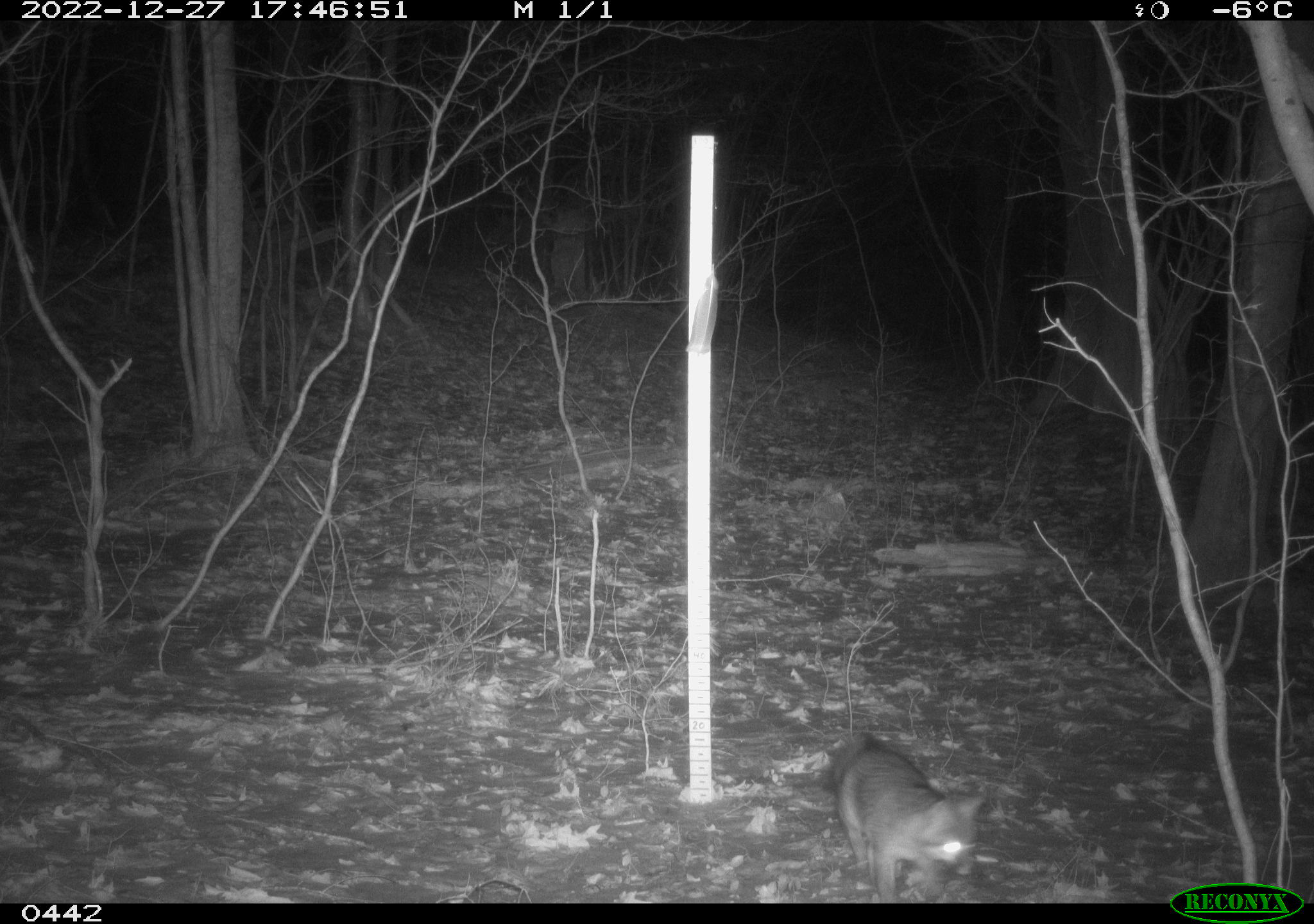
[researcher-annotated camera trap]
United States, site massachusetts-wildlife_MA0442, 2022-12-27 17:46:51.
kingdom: Animalia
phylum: Chordata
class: Mammalia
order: Carnivora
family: Canidae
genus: Urocyon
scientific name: Urocyon cinereoargenteus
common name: gray fox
Gray fox (Urocyon cinereoargenteus).